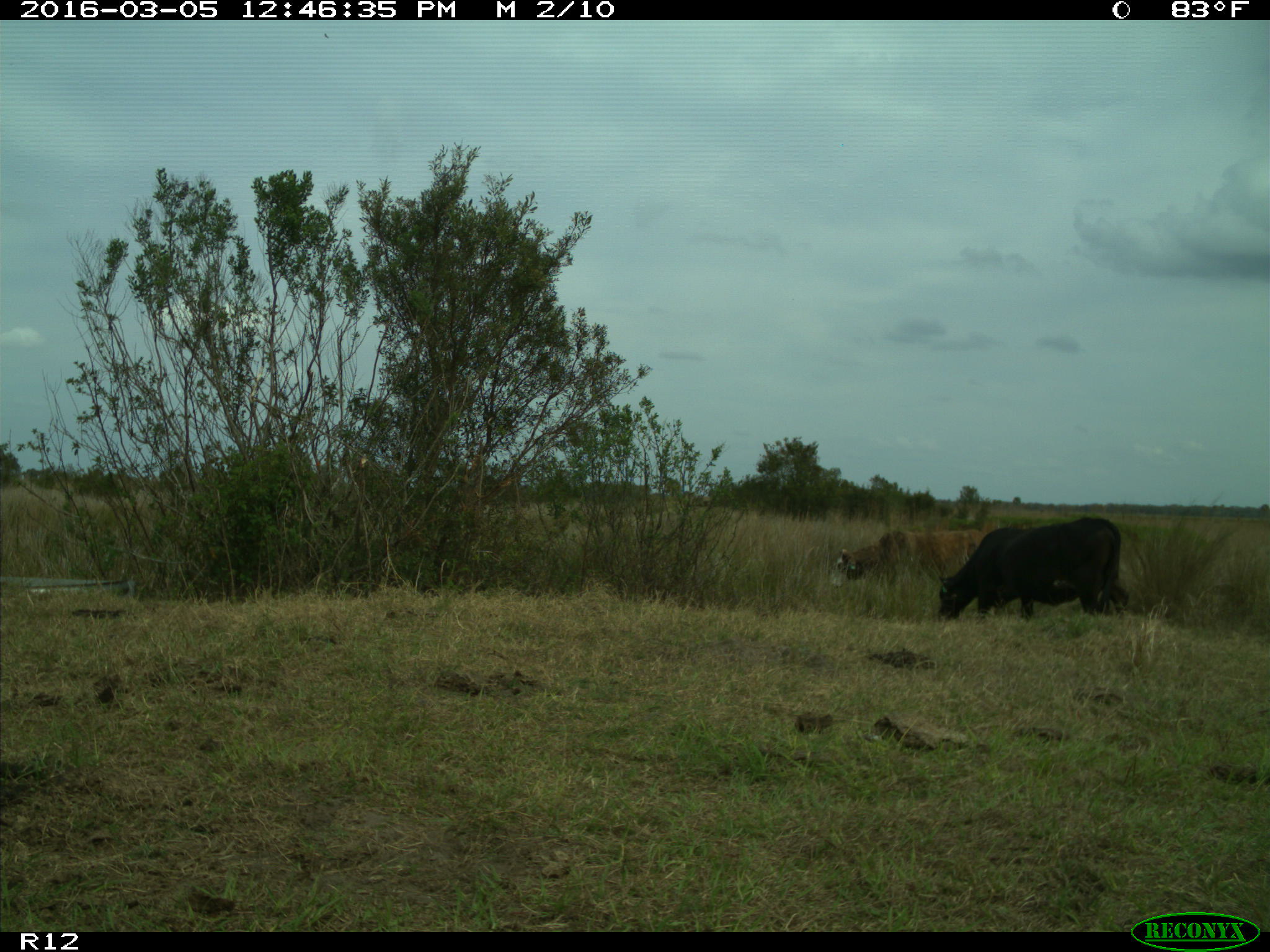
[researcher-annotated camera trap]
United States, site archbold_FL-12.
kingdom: Animalia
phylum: Chordata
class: Mammalia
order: Artiodactyla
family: Bovidae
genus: Bos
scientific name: Bos taurus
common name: domestic cow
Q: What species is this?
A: Bos taurus (domestic cow).